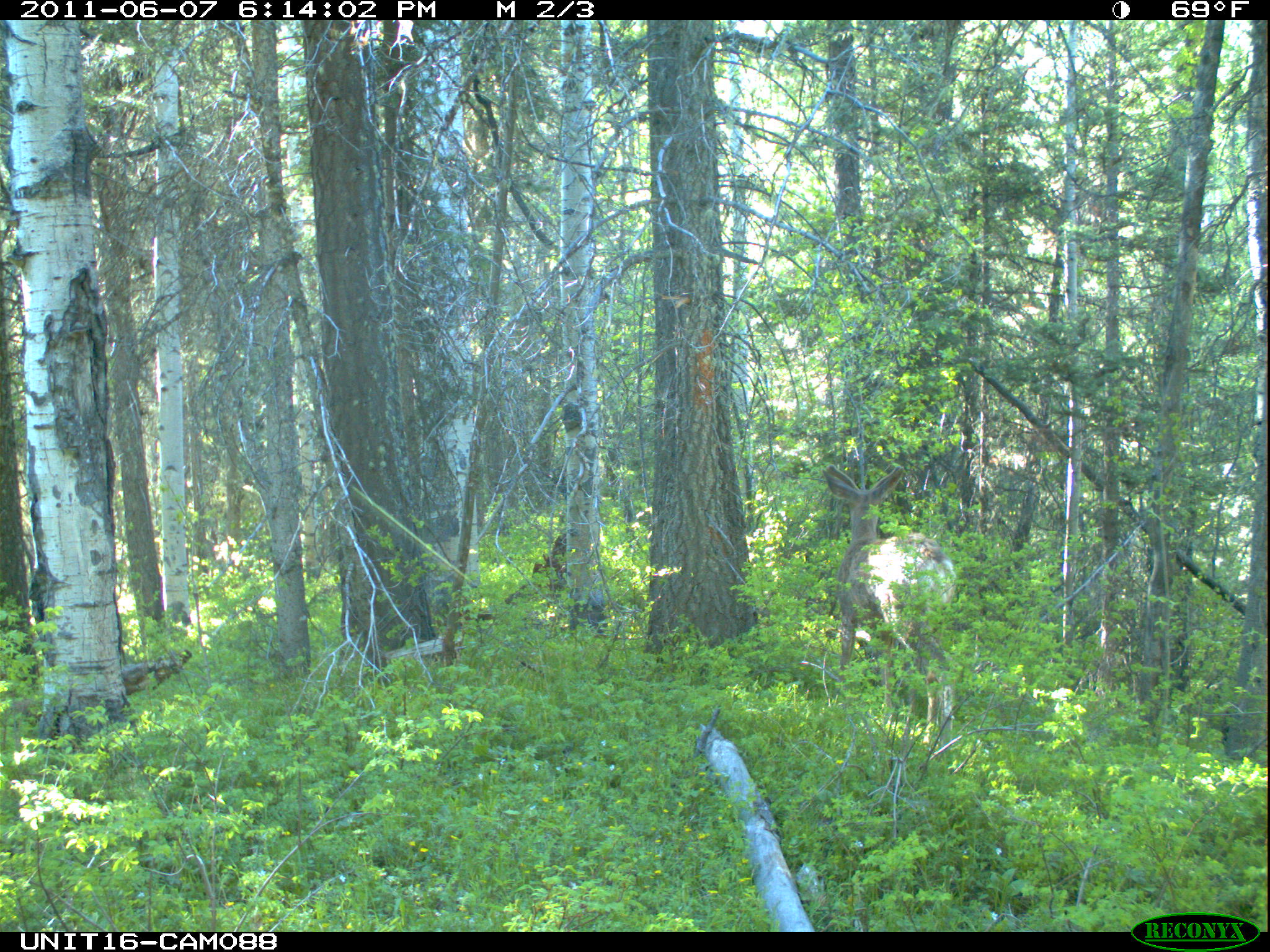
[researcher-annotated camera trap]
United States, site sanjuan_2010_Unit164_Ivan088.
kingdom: Animalia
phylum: Chordata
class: Mammalia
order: Artiodactyla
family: Cervidae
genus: Odocoileus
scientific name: Odocoileus hemionus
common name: mule deer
Odocoileus hemionus (mule deer).